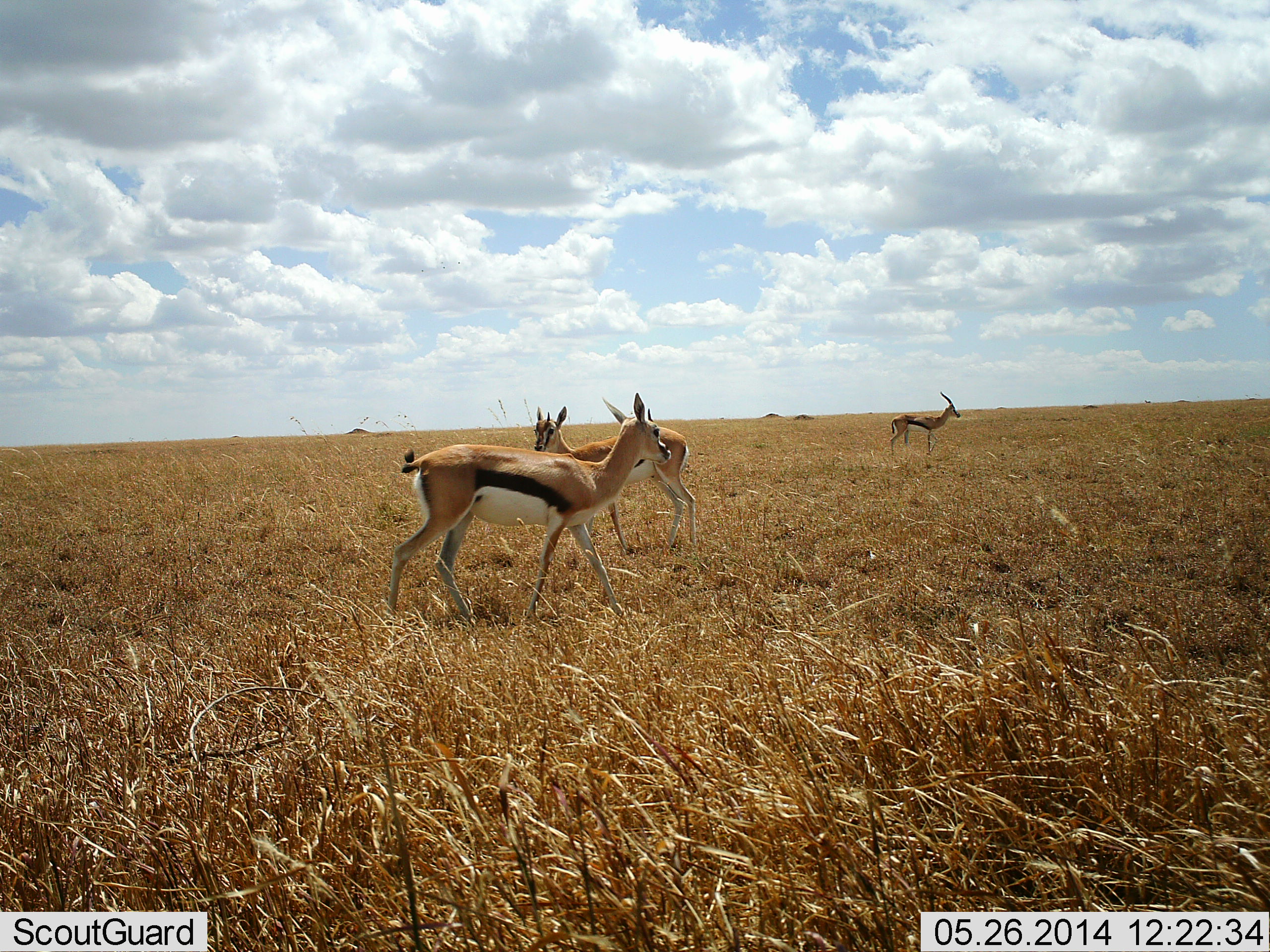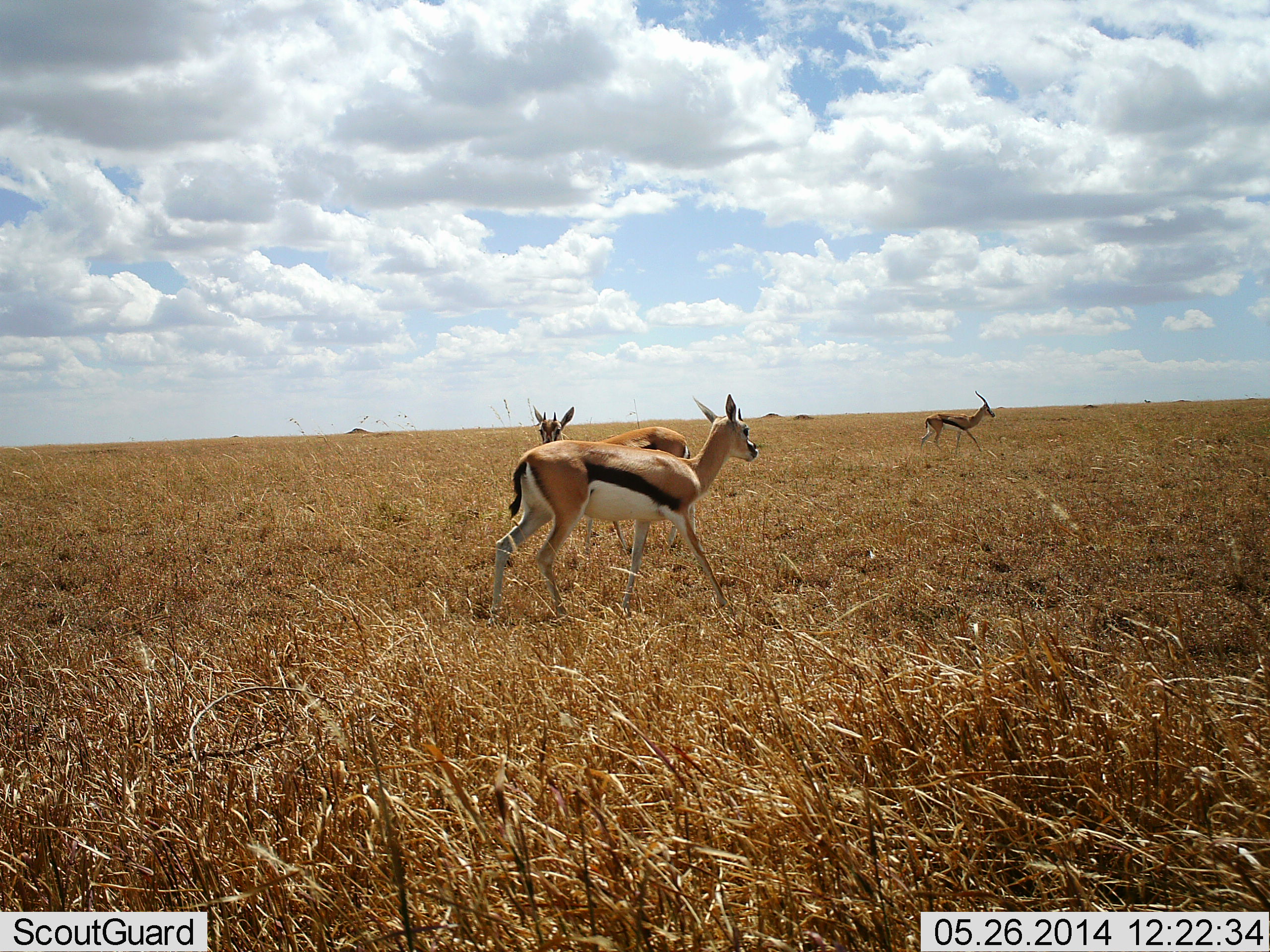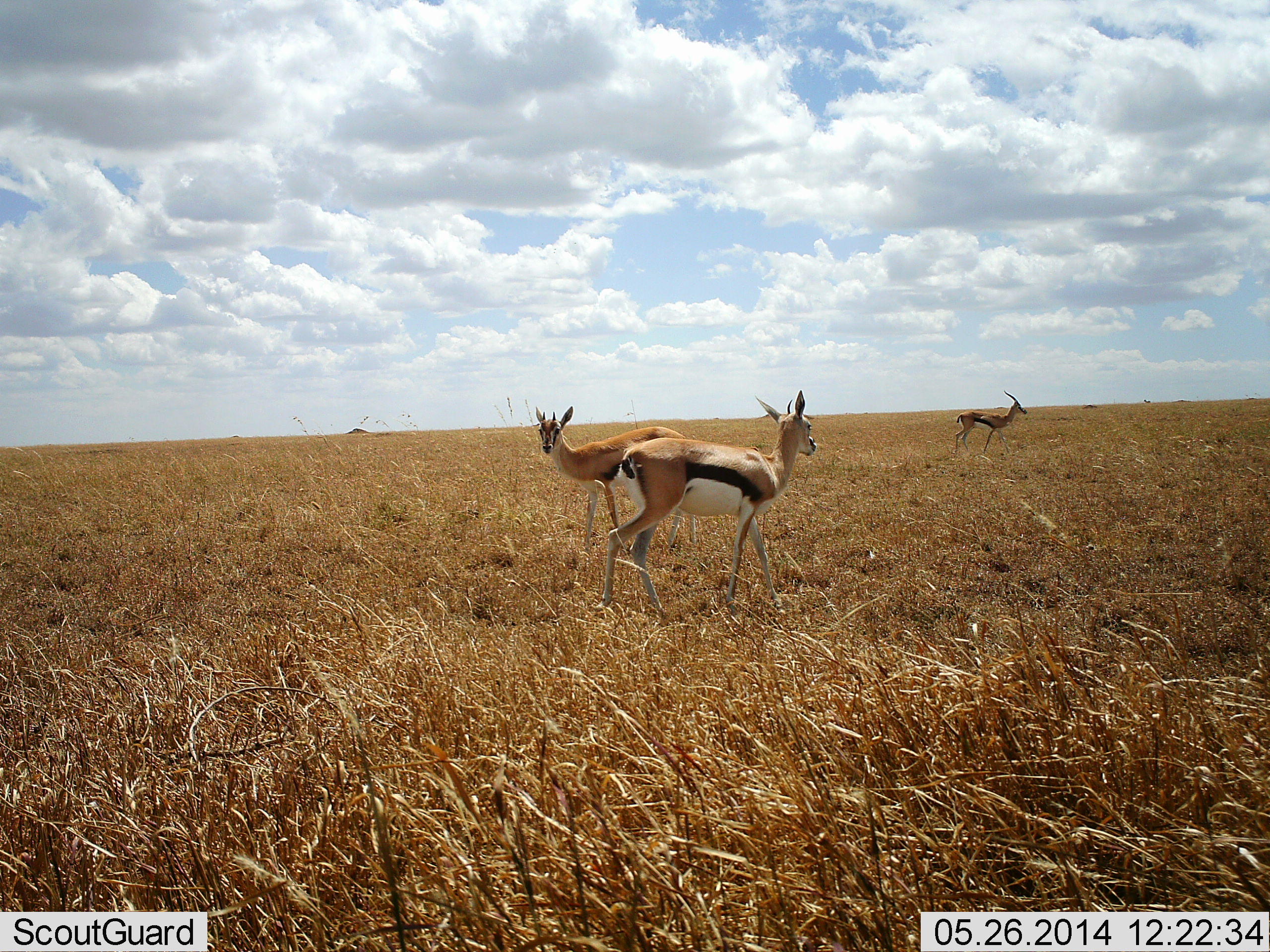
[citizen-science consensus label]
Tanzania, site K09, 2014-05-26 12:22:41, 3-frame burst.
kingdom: Animalia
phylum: Chordata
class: Mammalia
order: Artiodactyla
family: Bovidae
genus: Eudorcas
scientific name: Eudorcas thomsonii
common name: thomson's gazelle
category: gazellethomsons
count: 3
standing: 60%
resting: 0%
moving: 100%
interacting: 0%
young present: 10%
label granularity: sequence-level